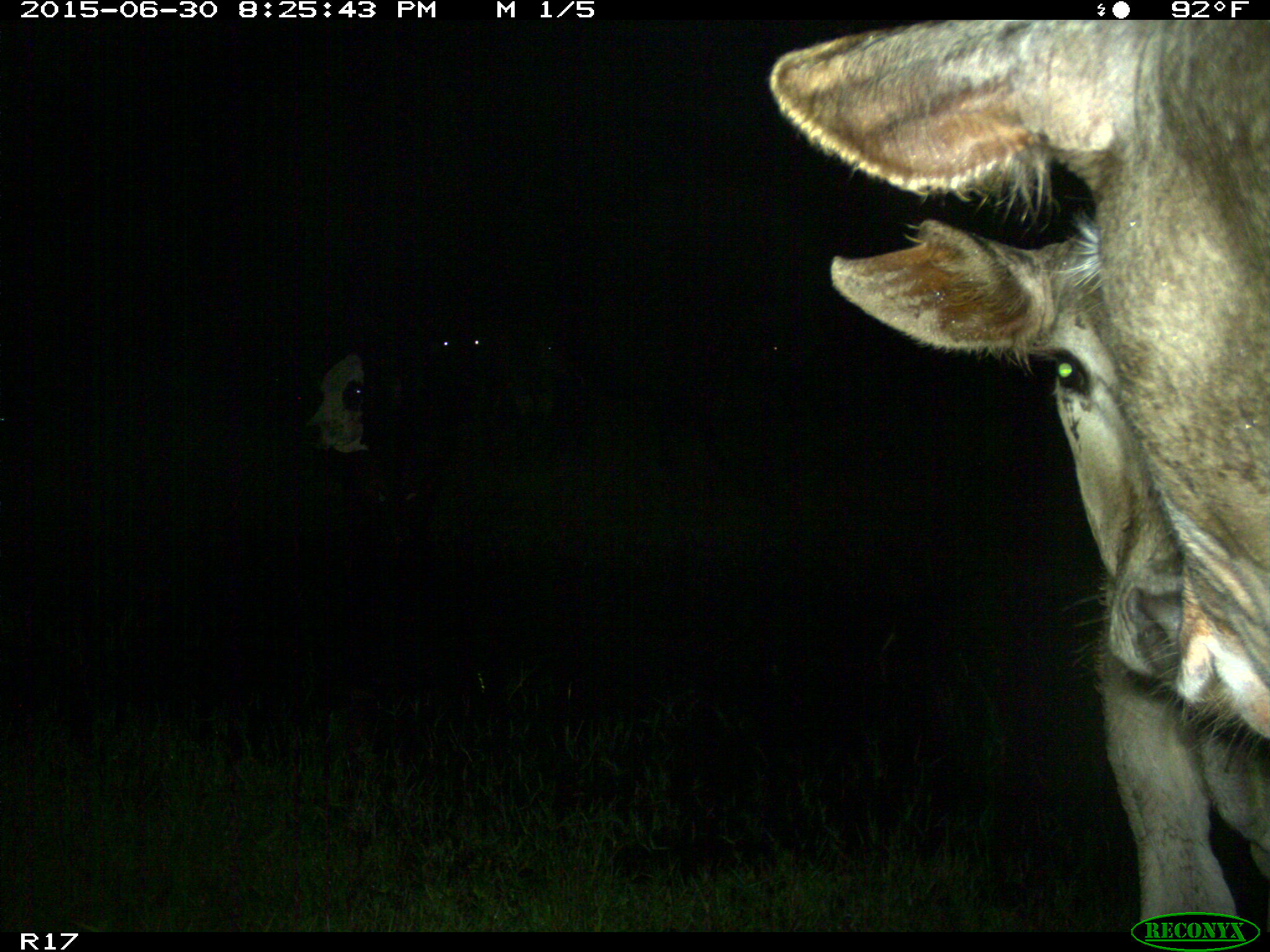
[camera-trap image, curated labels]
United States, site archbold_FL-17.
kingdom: Animalia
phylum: Chordata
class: Mammalia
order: Artiodactyla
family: Bovidae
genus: Bos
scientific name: Bos taurus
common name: domestic cow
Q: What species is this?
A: Bos taurus (domestic cow).